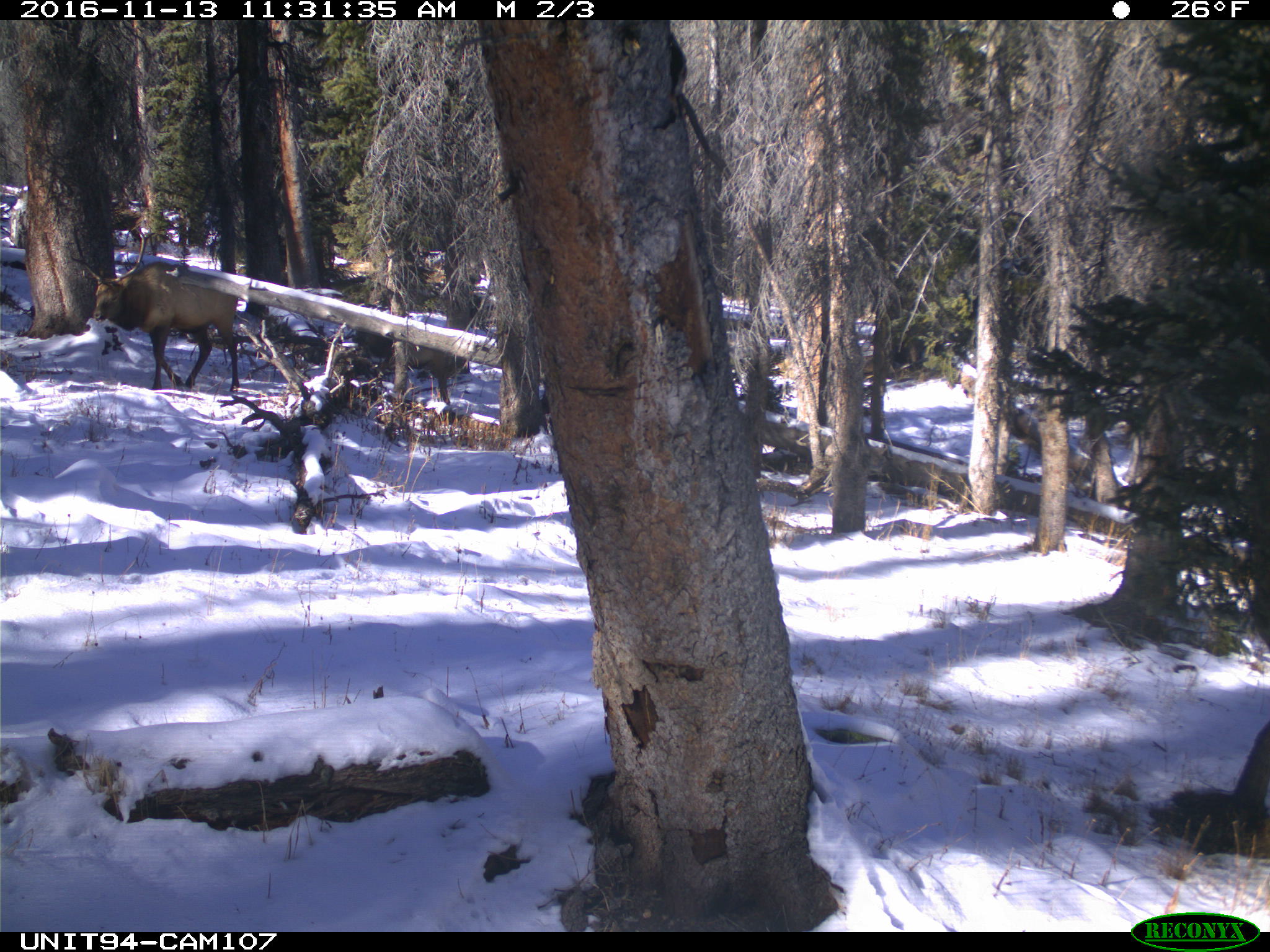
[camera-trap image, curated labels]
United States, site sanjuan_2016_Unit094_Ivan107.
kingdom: Animalia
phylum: Chordata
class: Mammalia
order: Artiodactyla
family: Cervidae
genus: Cervus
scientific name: Cervus elaphus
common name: red deer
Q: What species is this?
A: Cervus elaphus (red deer).